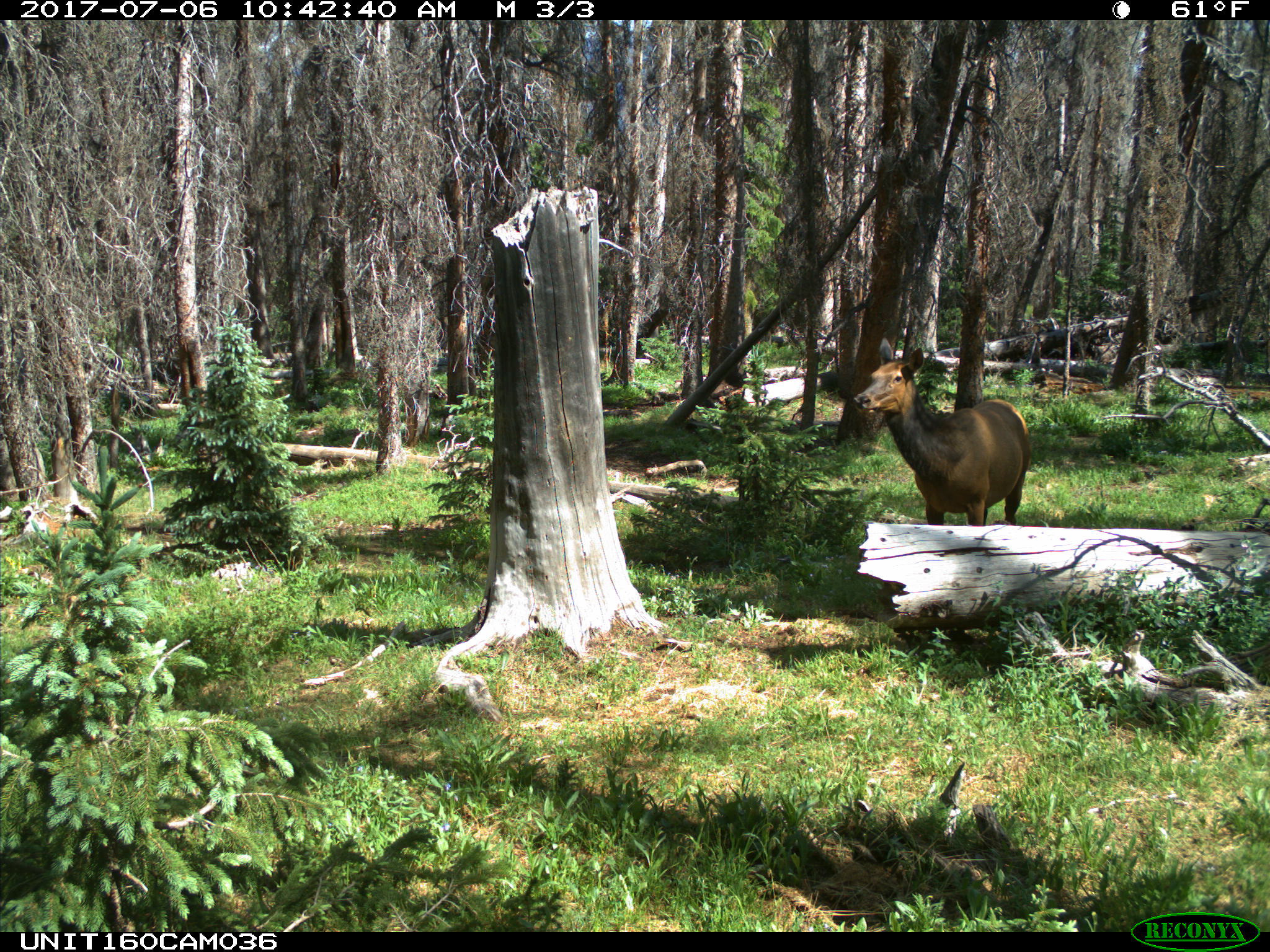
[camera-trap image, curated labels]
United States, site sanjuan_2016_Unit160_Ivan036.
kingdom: Animalia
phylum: Chordata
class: Mammalia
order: Artiodactyla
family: Cervidae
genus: Cervus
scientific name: Cervus elaphus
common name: red deer